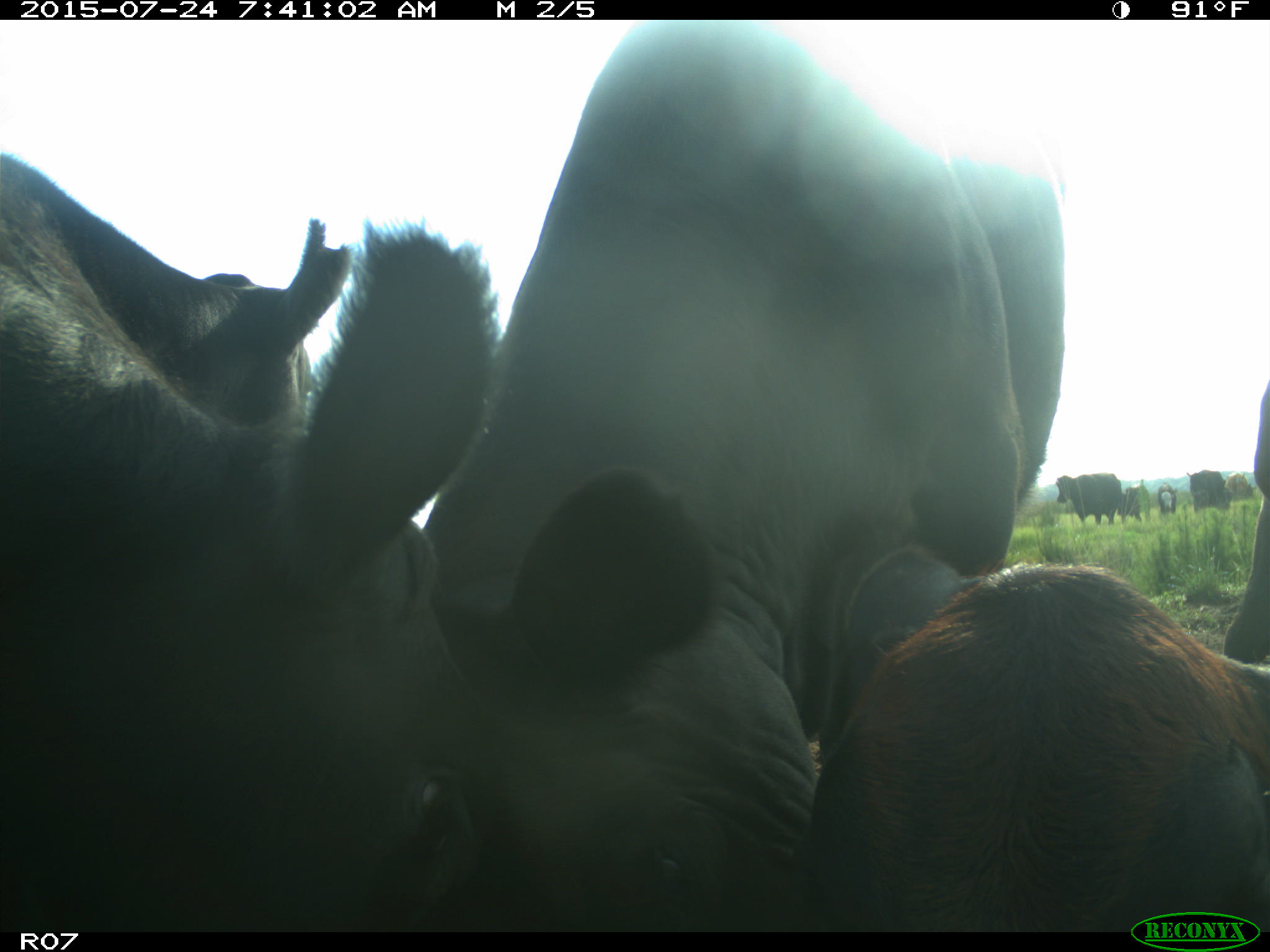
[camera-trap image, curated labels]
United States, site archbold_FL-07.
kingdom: Animalia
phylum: Chordata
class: Mammalia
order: Artiodactyla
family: Bovidae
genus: Bos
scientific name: Bos taurus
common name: domestic cow